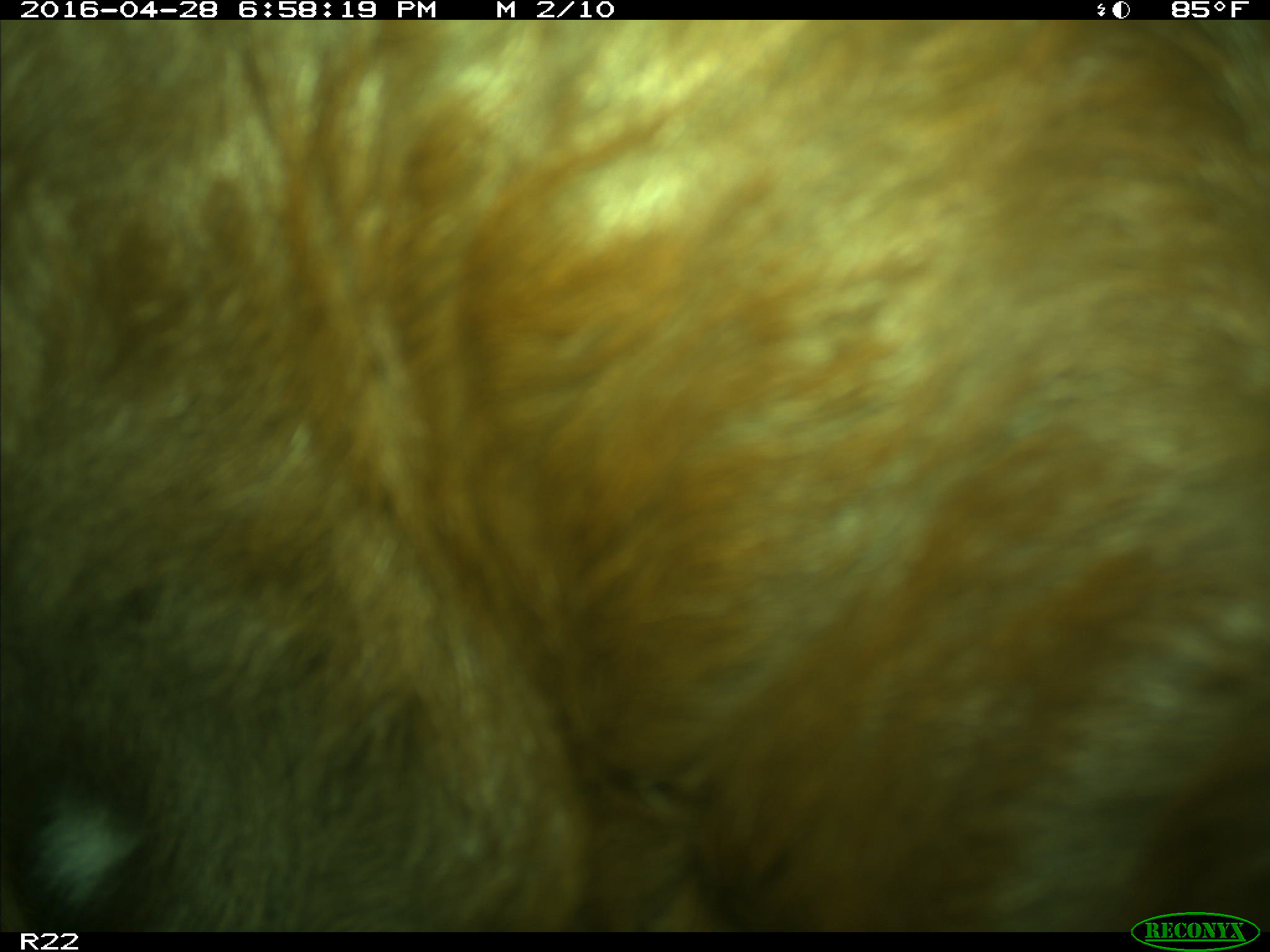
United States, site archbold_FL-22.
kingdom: Animalia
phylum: Chordata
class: Mammalia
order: Artiodactyla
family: Bovidae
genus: Bos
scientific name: Bos taurus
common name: domestic cow